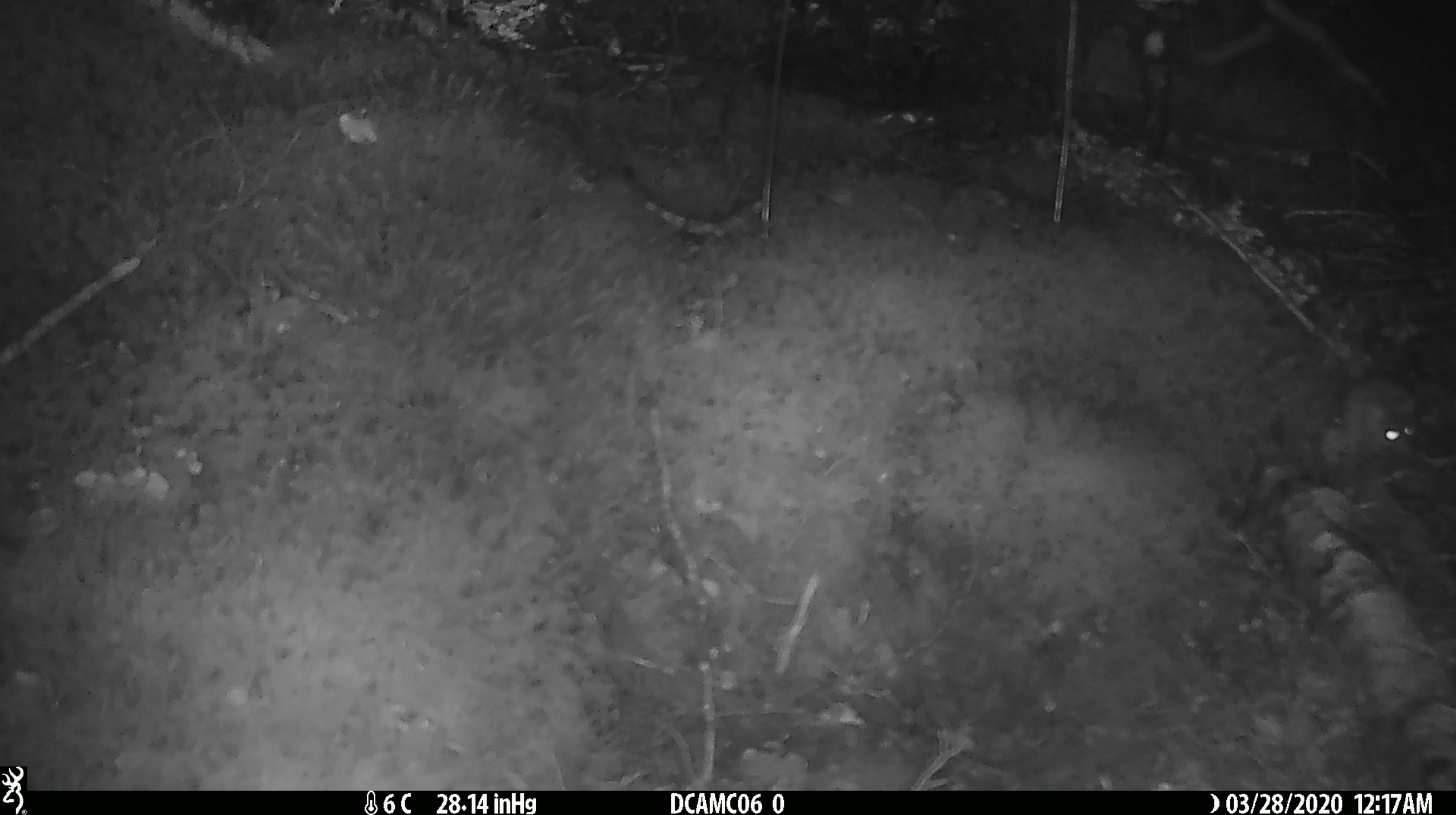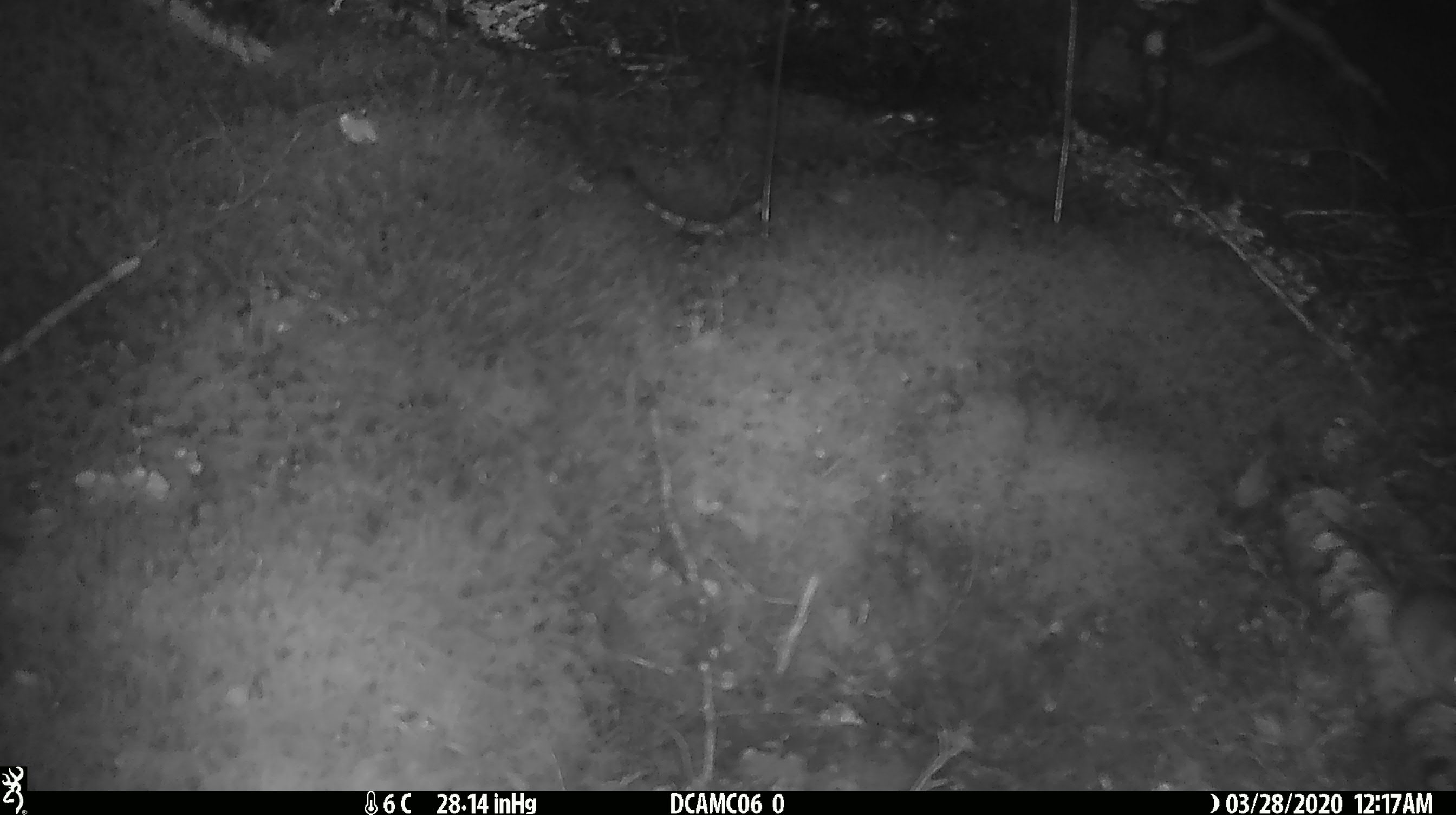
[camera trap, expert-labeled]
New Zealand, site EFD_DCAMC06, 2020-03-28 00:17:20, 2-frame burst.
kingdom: Animalia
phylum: Chordata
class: Mammalia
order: Rodentia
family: Muridae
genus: Mus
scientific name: Mus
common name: mouse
Mouse (Mus).